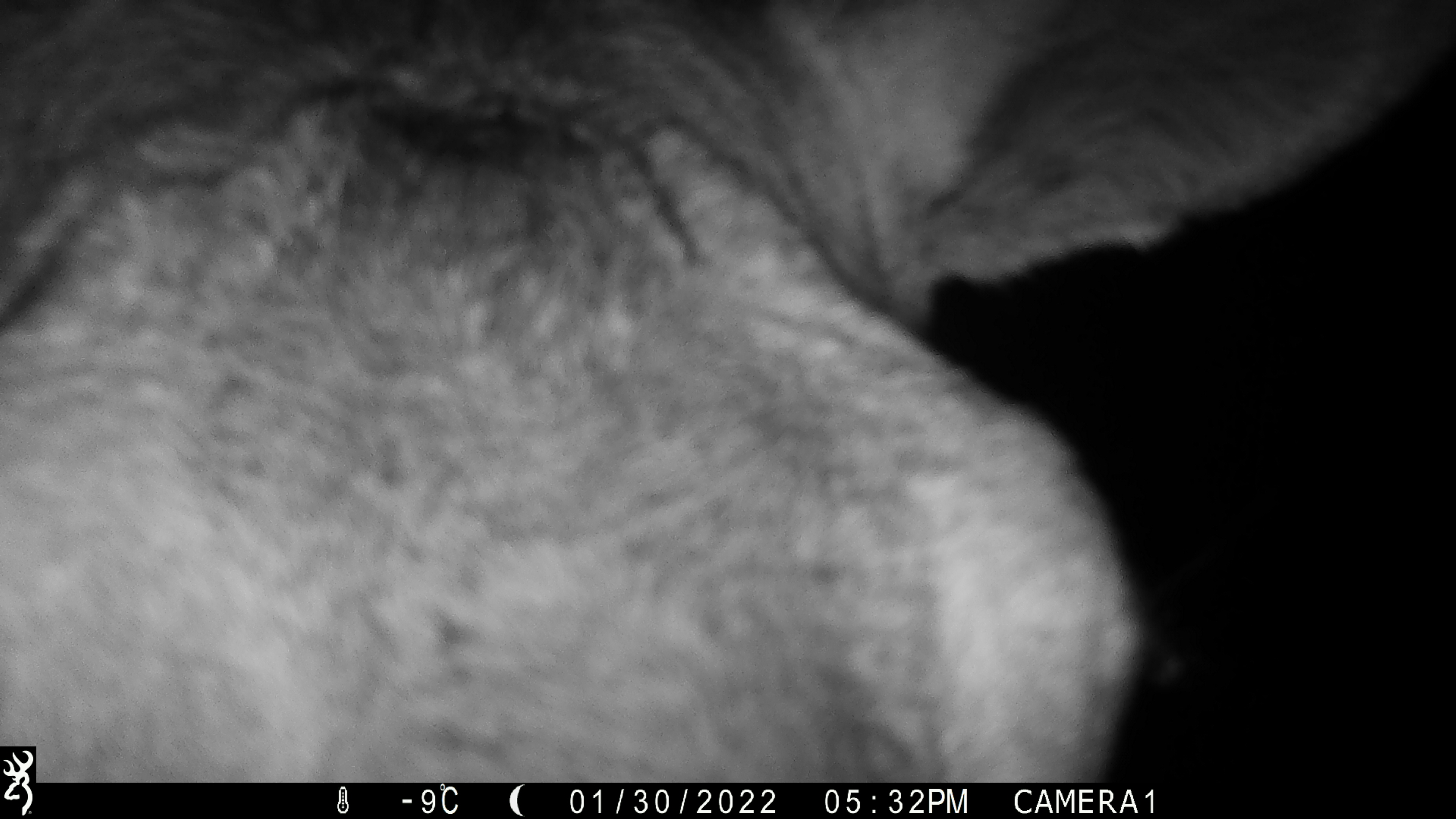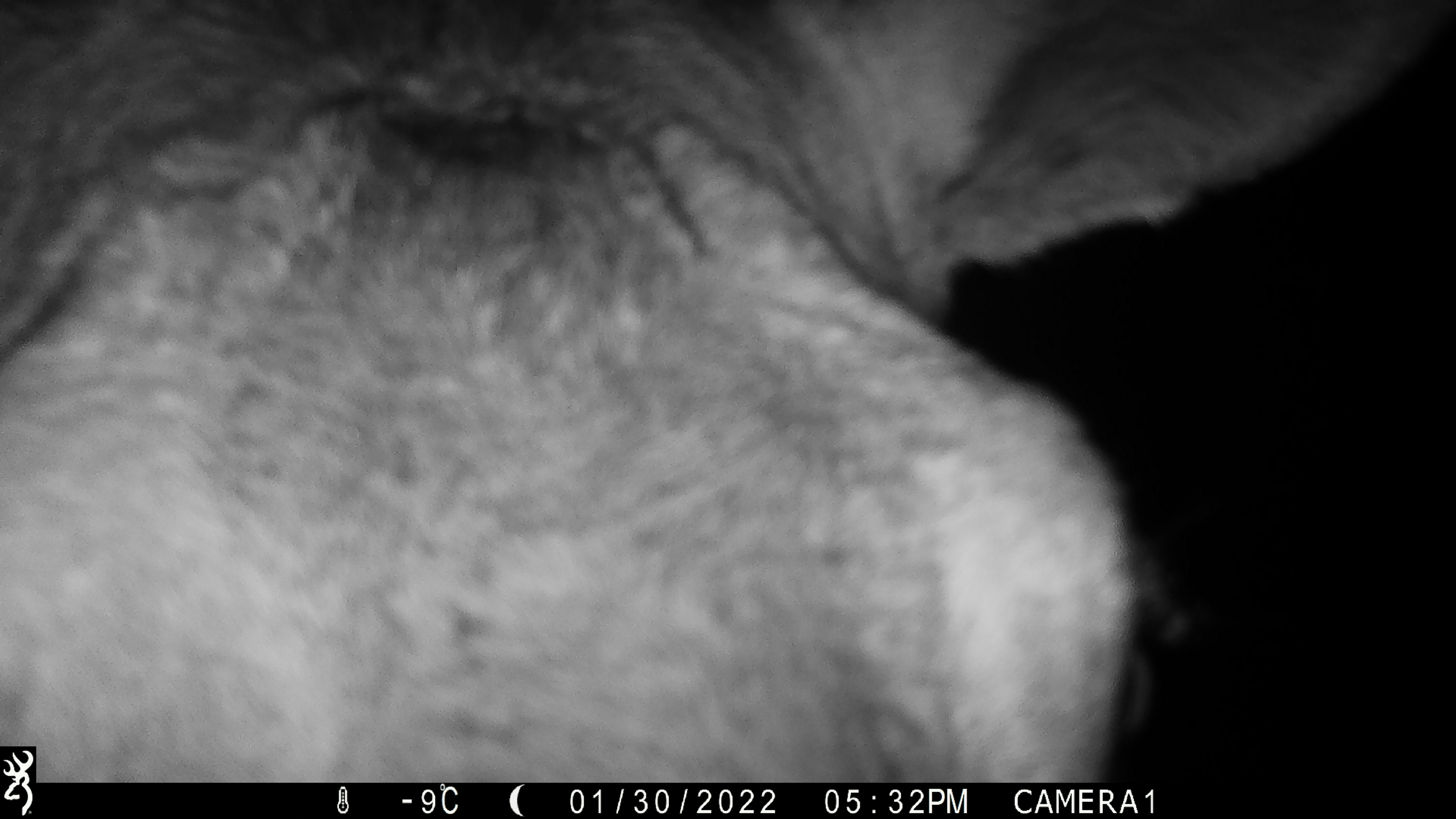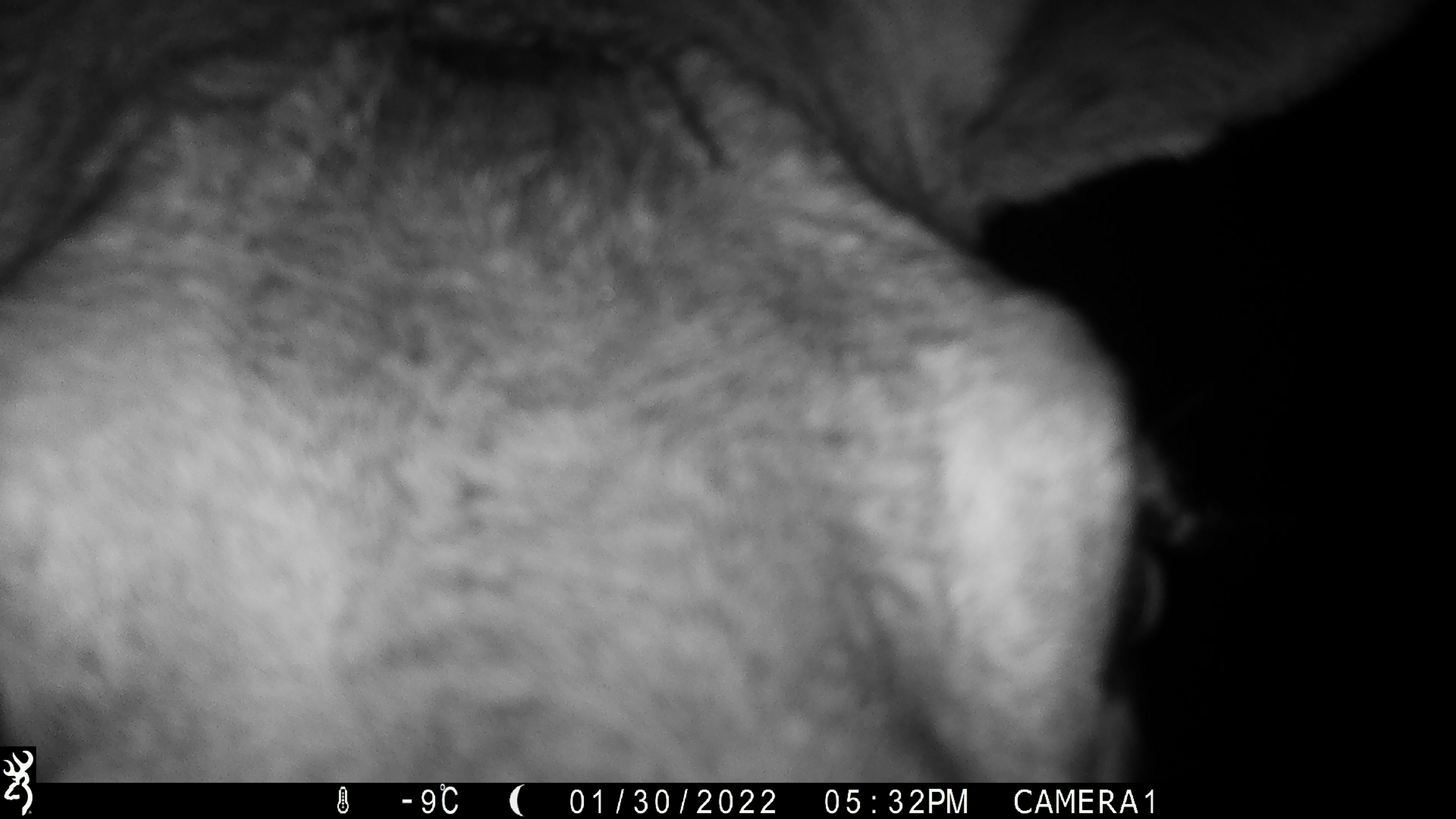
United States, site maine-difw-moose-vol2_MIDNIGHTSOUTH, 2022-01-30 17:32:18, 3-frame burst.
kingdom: Animalia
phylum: Chordata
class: Mammalia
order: Artiodactyla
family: Cervidae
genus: Alces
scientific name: Alces alces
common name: moose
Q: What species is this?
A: Moose (Alces alces).